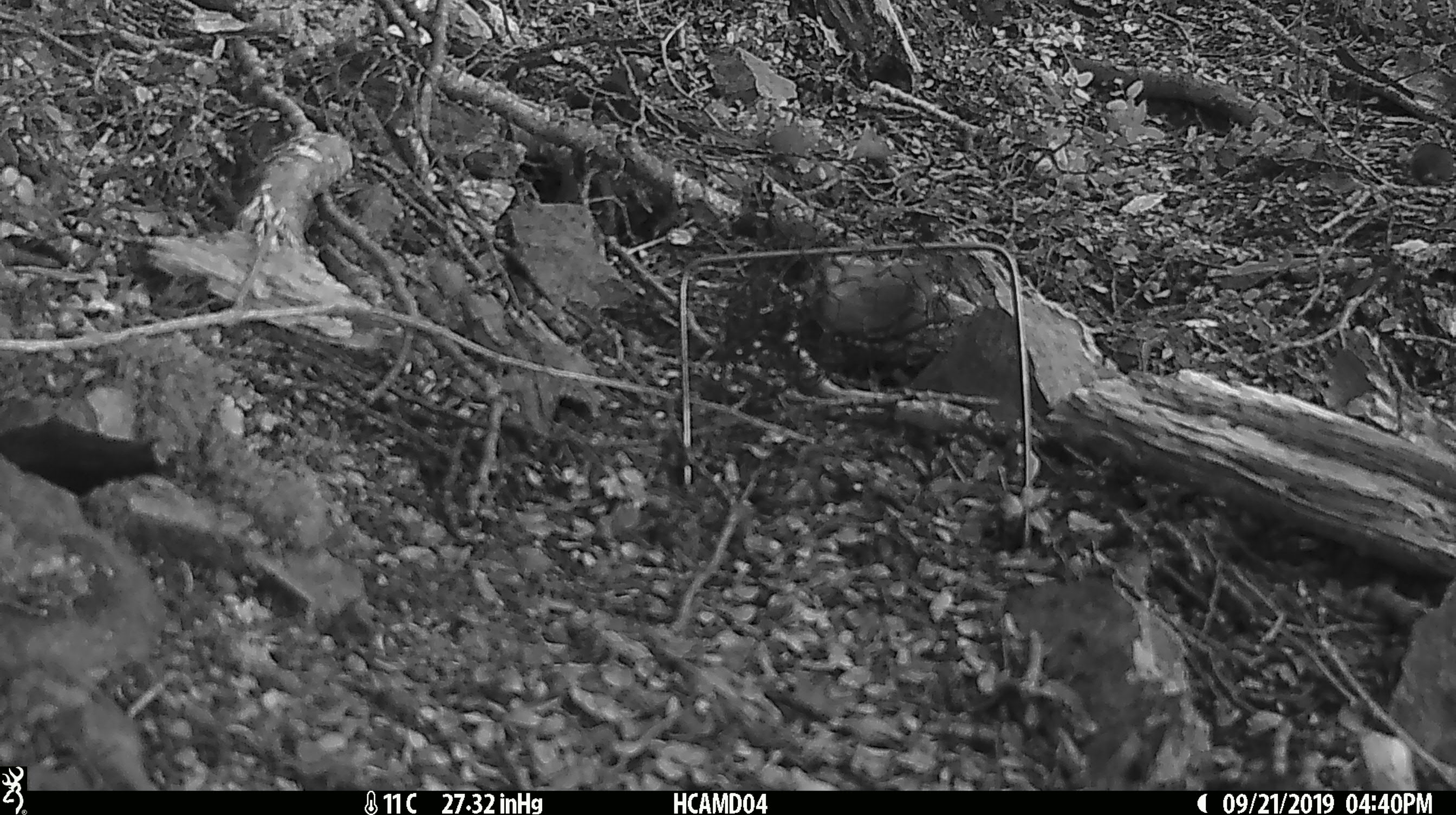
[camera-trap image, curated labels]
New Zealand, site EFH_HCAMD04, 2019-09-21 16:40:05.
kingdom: Animalia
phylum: Chordata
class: Mammalia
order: Rodentia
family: Muridae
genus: Mus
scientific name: Mus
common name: mouse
Mouse (Mus).